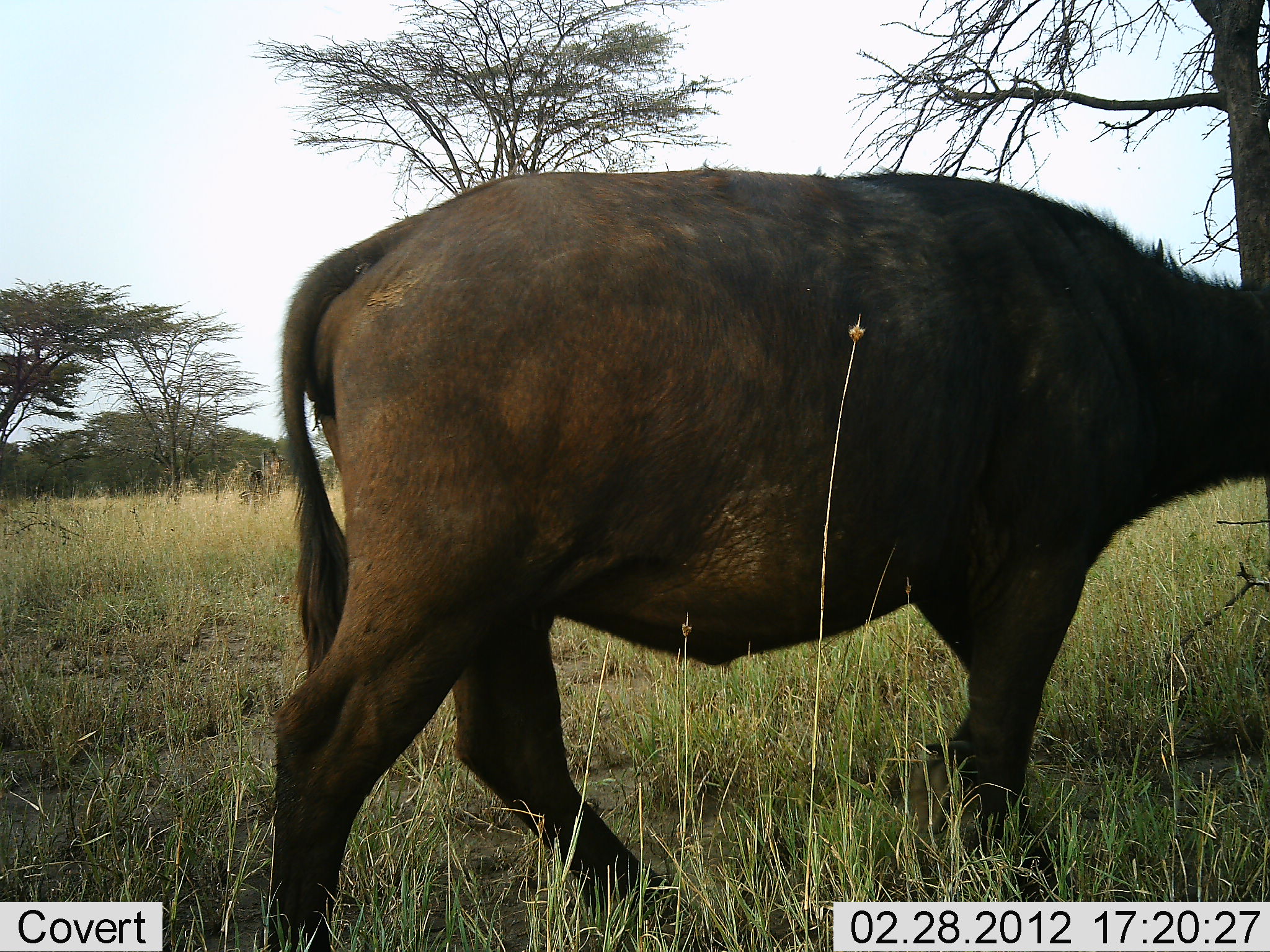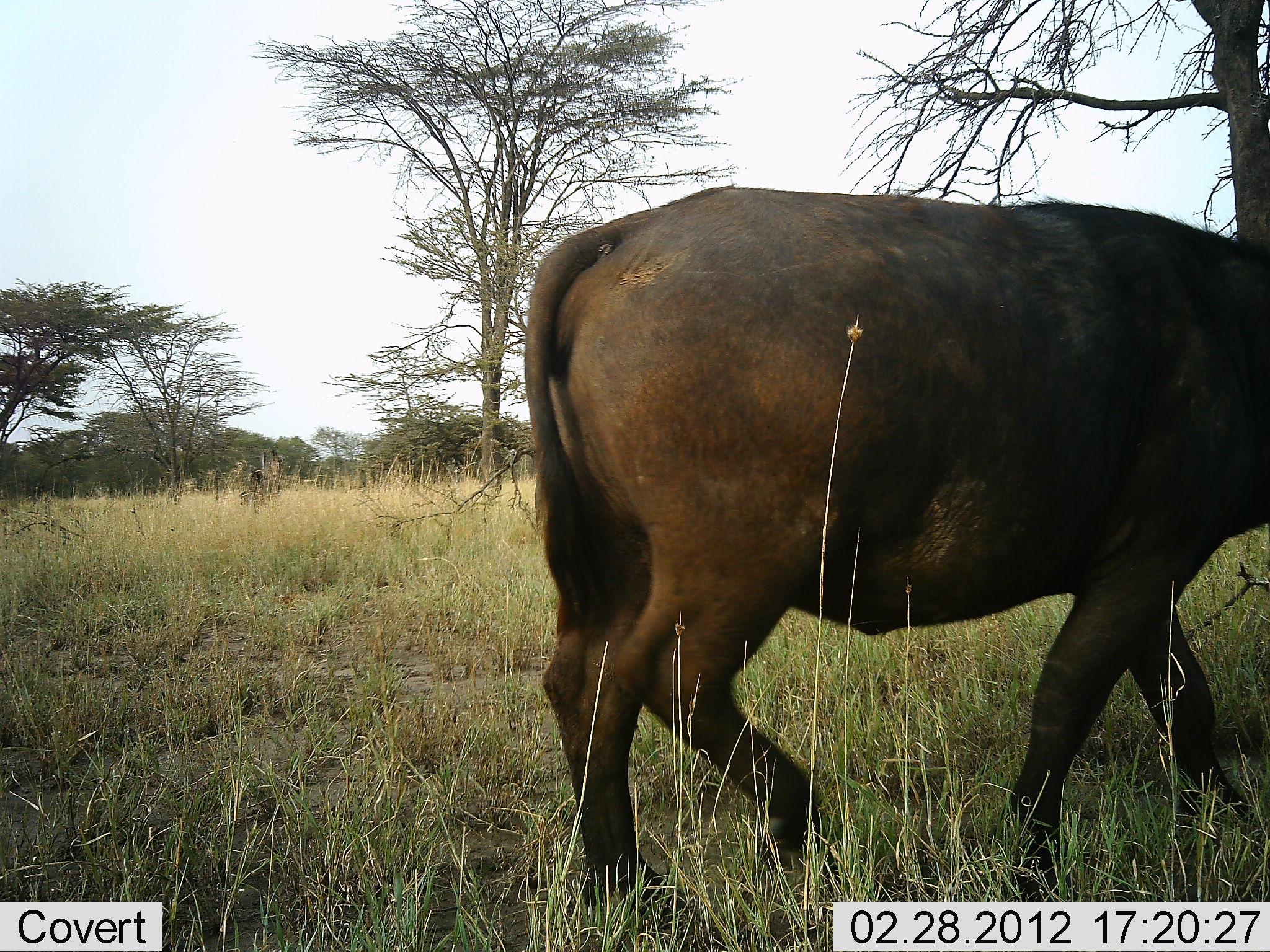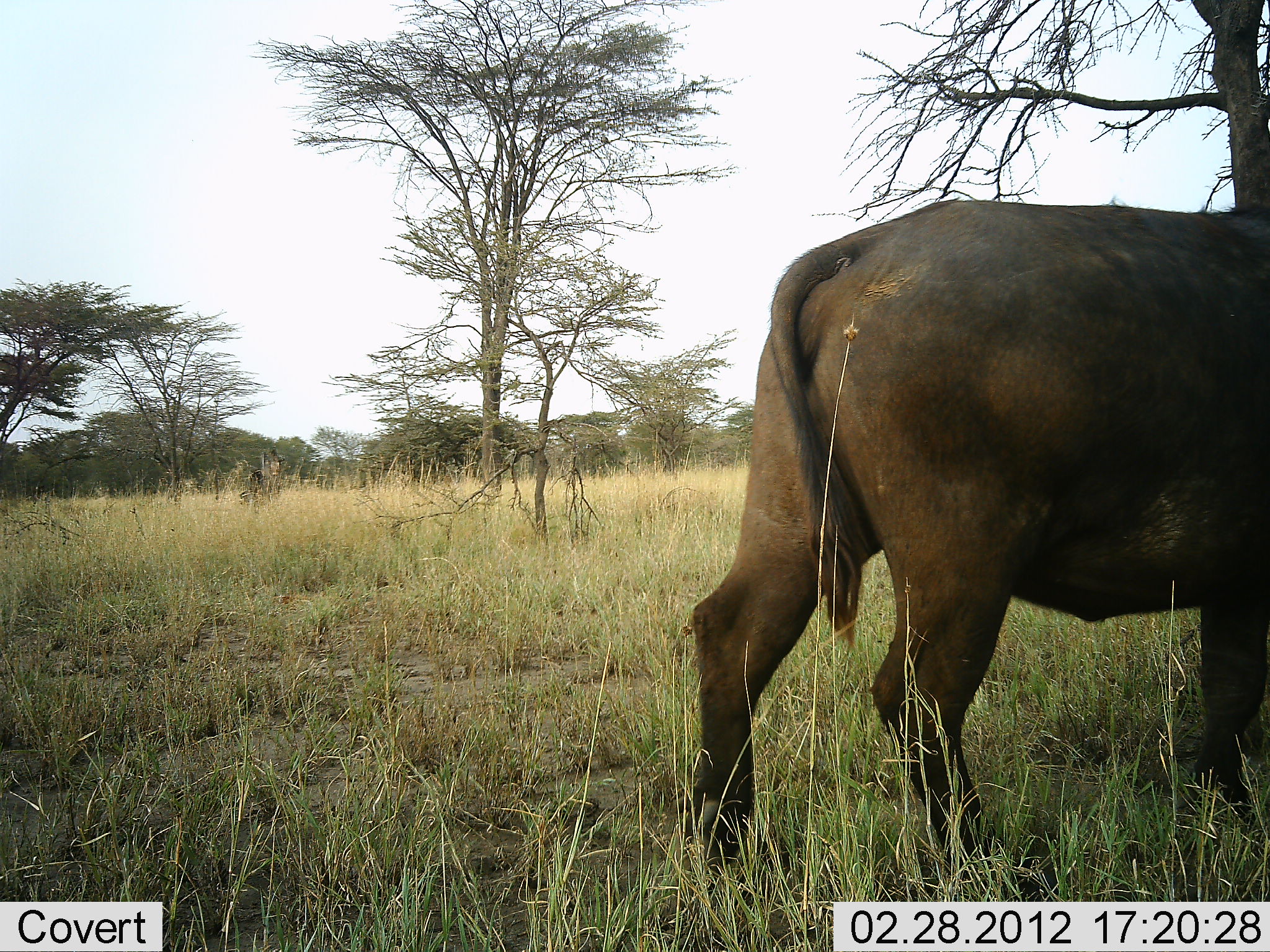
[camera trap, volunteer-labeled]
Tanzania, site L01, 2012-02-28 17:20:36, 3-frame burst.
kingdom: Animalia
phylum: Chordata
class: Mammalia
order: Artiodactyla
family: Bovidae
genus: Syncerus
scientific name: Syncerus caffer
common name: cape buffalo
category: buffalo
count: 1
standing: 9%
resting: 0%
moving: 91%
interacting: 0%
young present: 0%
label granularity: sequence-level